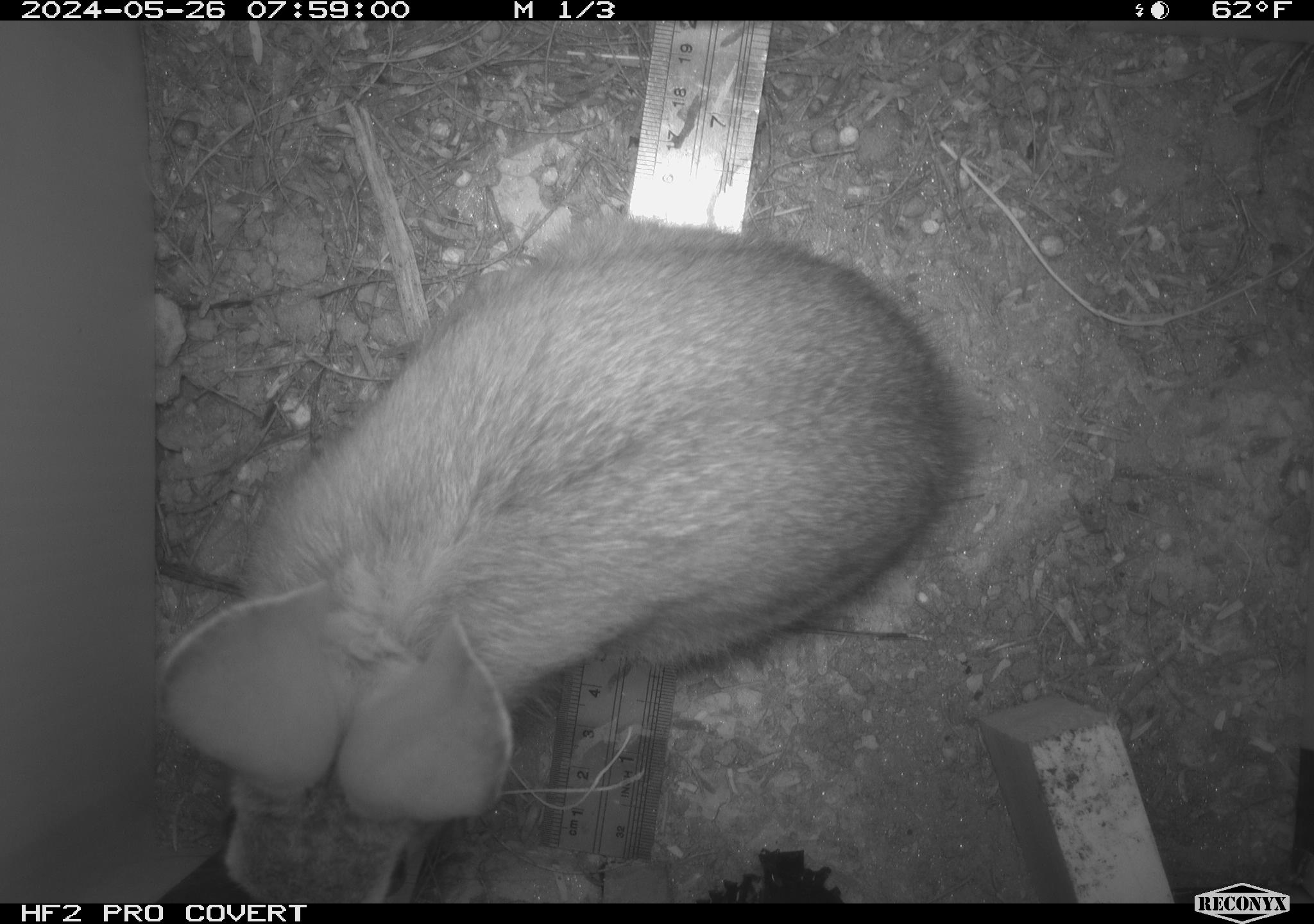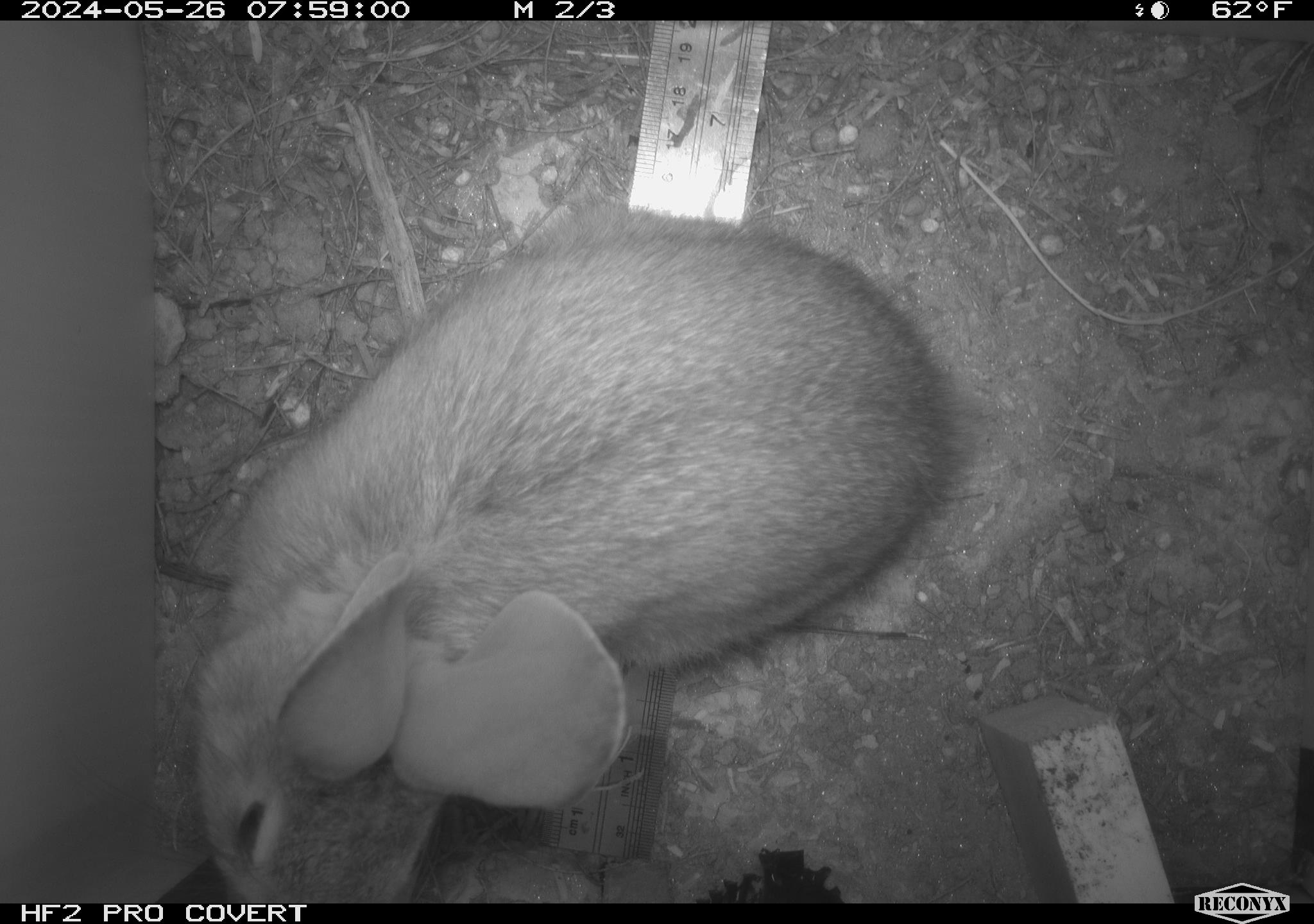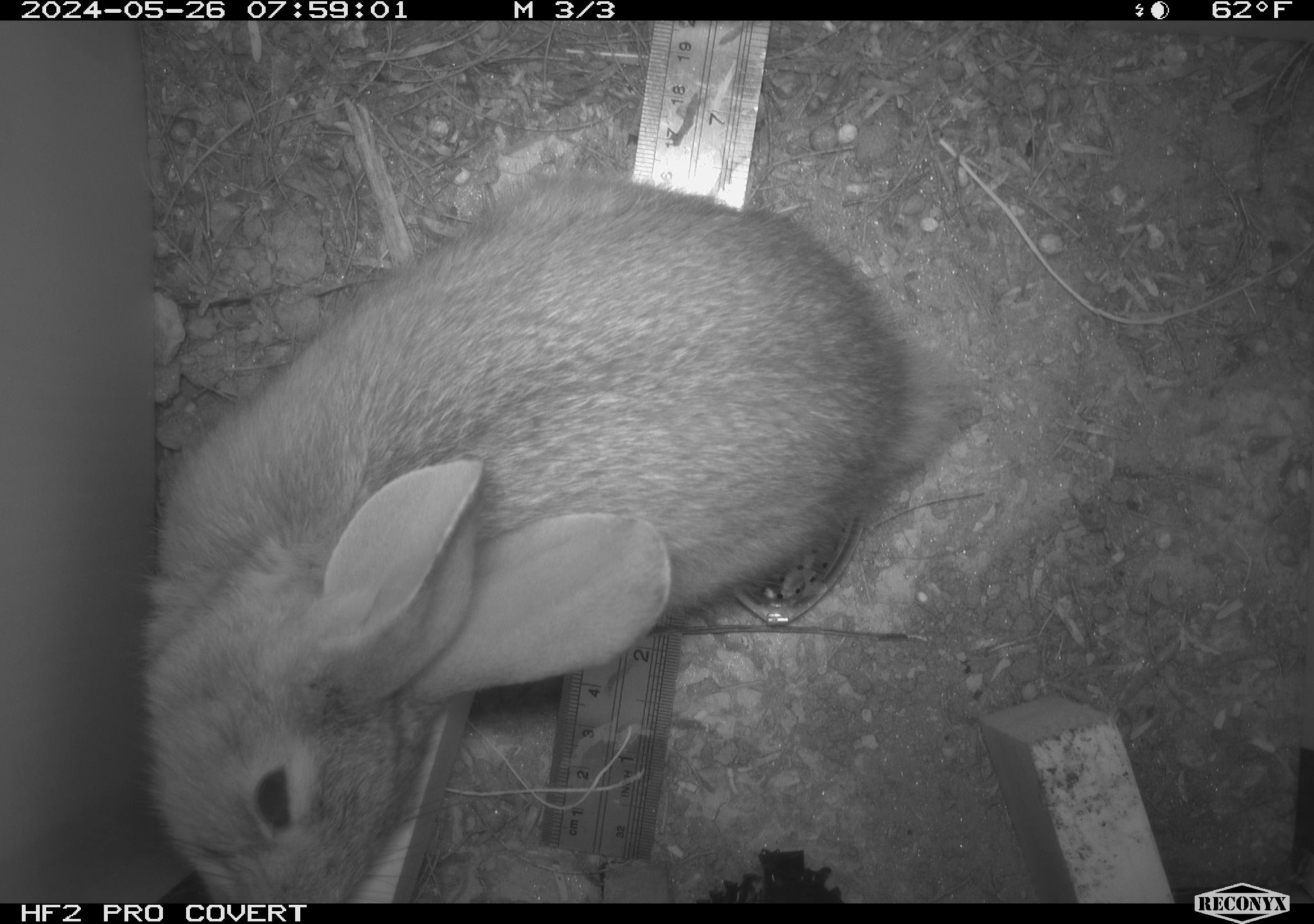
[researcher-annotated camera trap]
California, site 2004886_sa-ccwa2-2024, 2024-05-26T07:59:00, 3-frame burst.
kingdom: Animalia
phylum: Chordata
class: Mammalia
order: Lagomorpha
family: Leporidae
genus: Sylvilagus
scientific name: Sylvilagus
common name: cottontail rabbits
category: sylvilagus species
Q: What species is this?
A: Sylvilagus species (cottontail rabbits) (Sylvilagus).